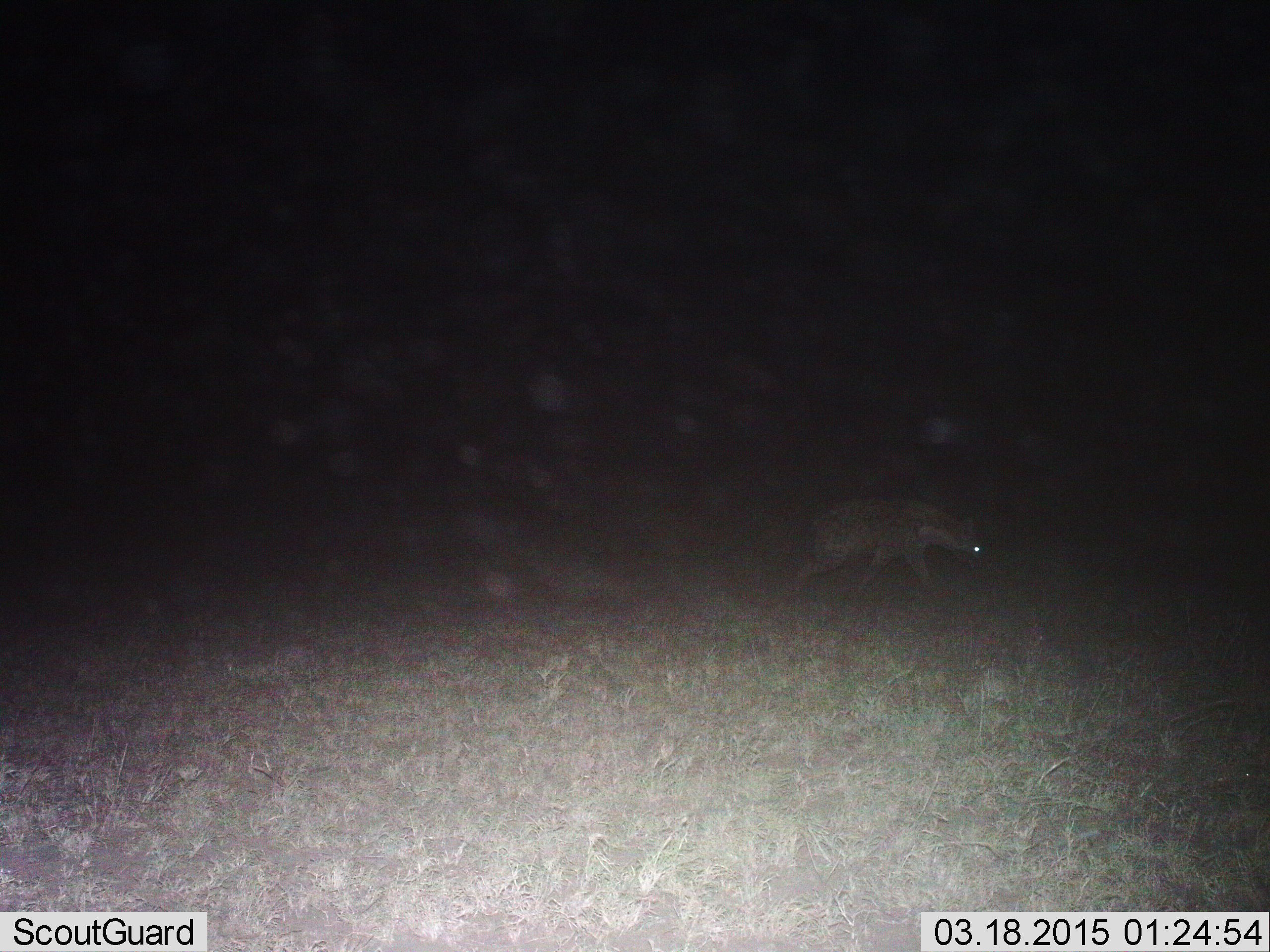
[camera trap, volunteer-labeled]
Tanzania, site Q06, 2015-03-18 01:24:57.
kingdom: Animalia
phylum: Chordata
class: Mammalia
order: Carnivora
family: Hyaenidae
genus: Crocuta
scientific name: Crocuta crocuta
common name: spotted hyena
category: hyenaspotted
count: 1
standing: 10%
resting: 0%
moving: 100%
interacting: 0%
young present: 0%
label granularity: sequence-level